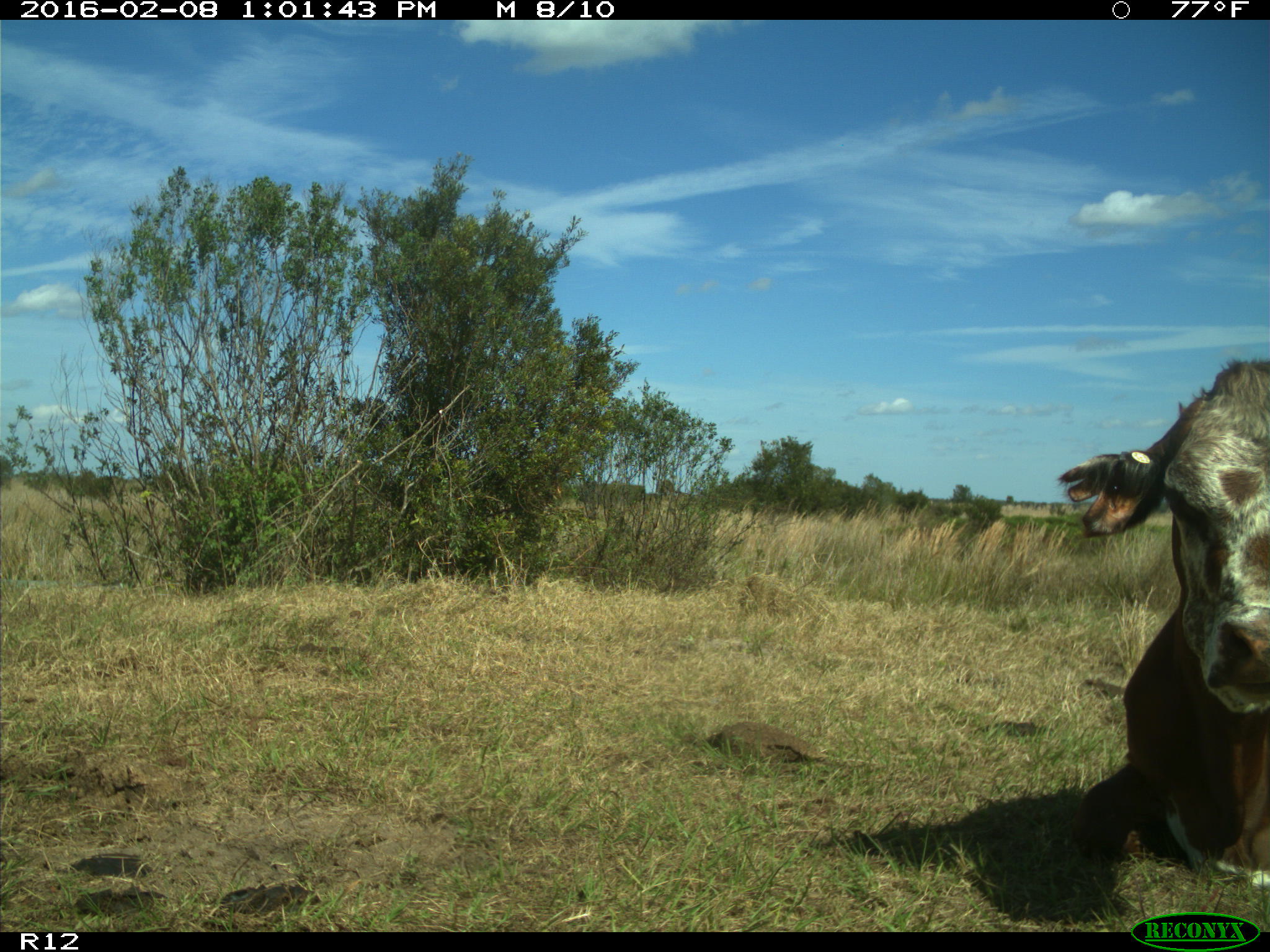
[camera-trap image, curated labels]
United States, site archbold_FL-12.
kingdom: Animalia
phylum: Chordata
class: Mammalia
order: Artiodactyla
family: Bovidae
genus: Bos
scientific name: Bos taurus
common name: domestic cow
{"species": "Bos taurus (domestic cow)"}